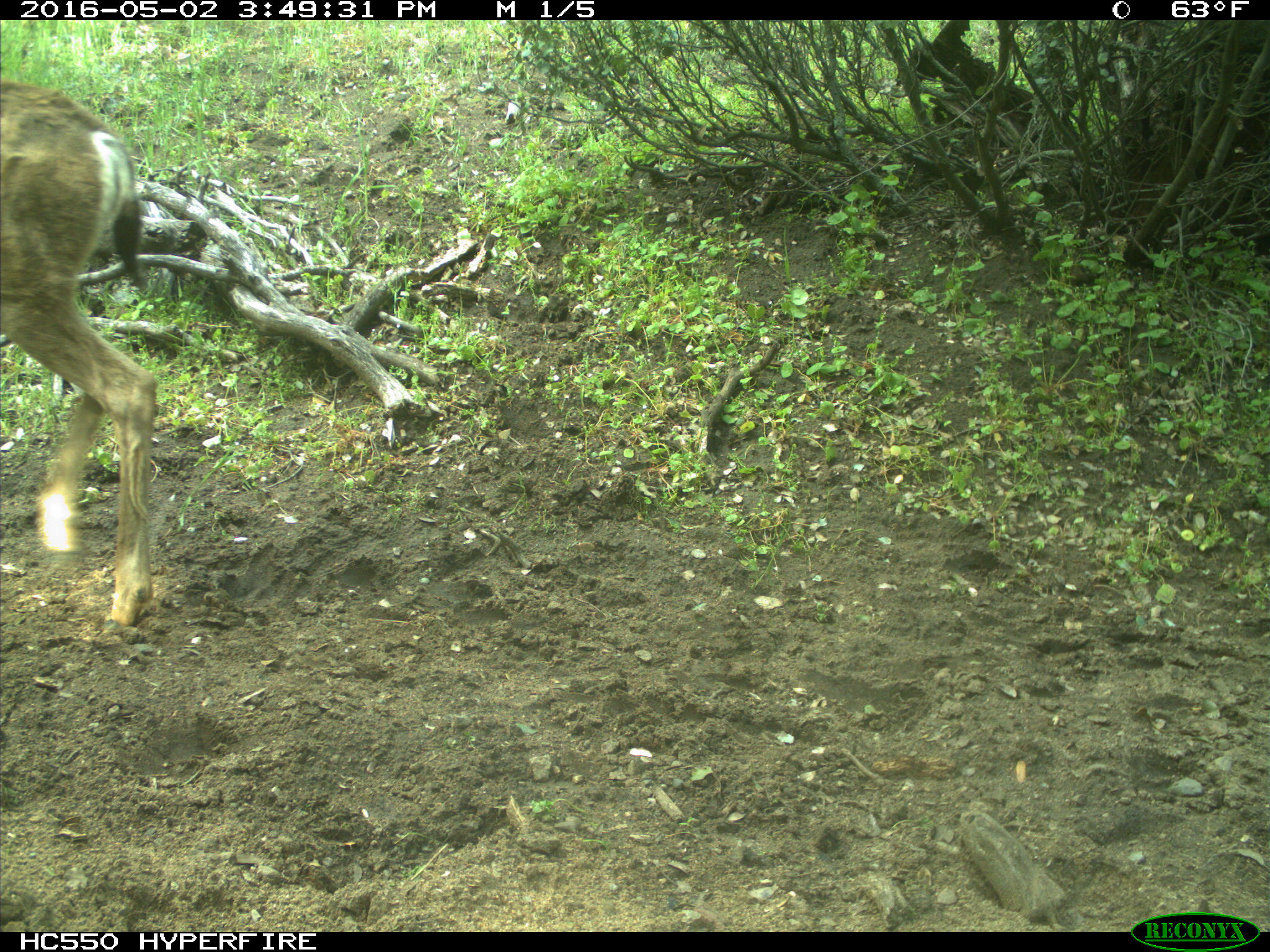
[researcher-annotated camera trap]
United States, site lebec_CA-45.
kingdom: Animalia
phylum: Chordata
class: Mammalia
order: Artiodactyla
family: Cervidae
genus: Odocoileus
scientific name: Odocoileus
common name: deer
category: unidentified deer